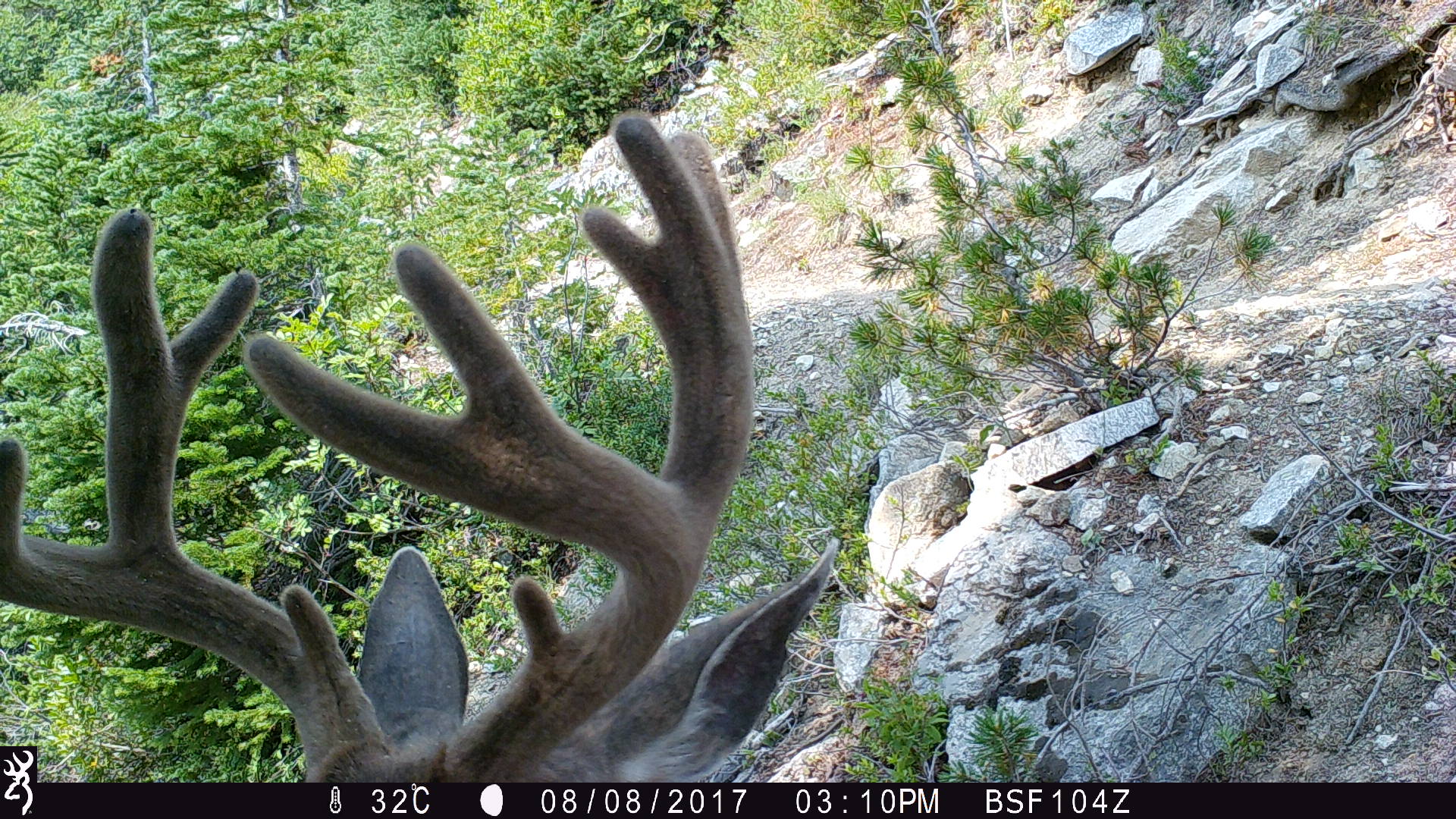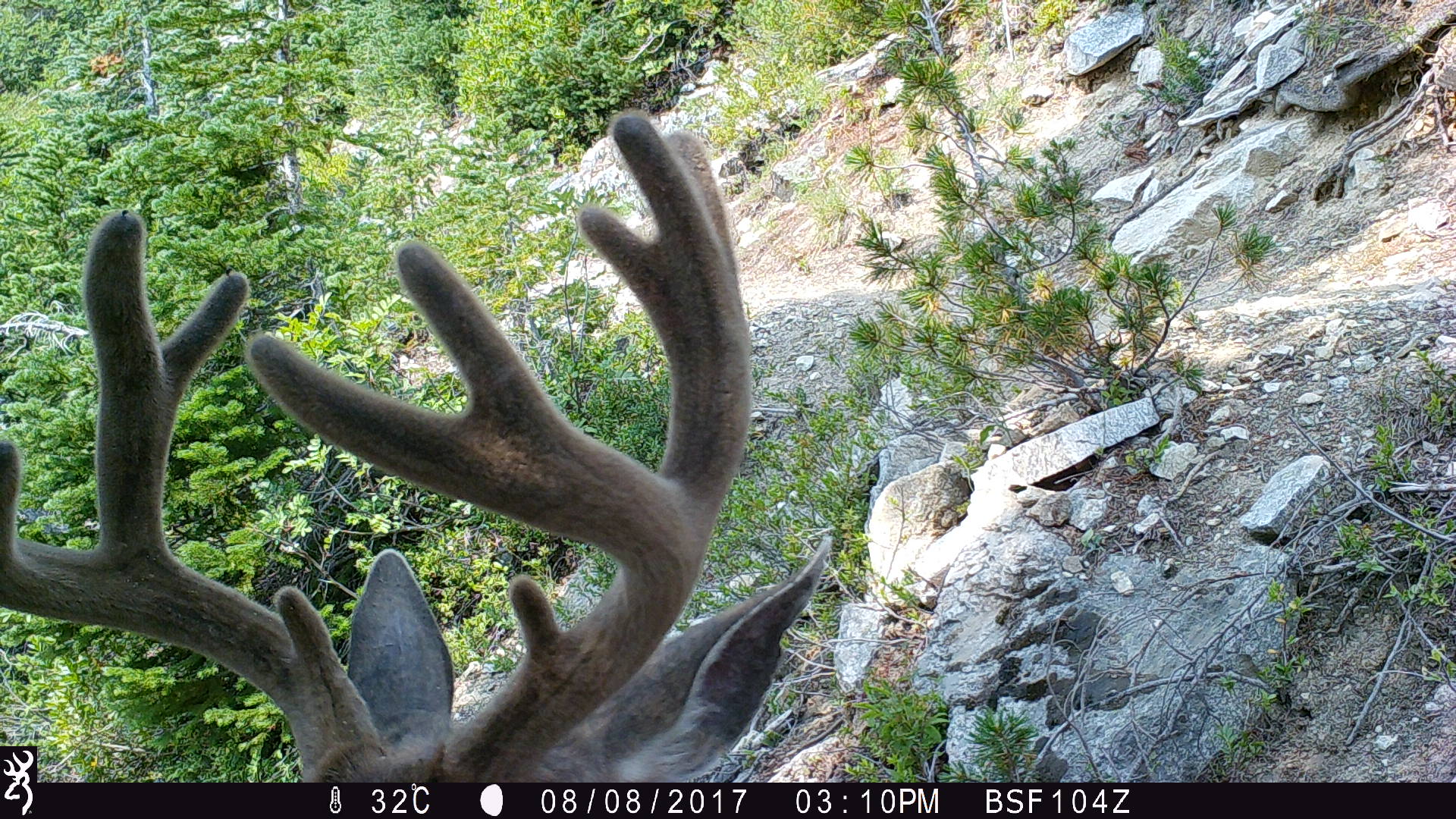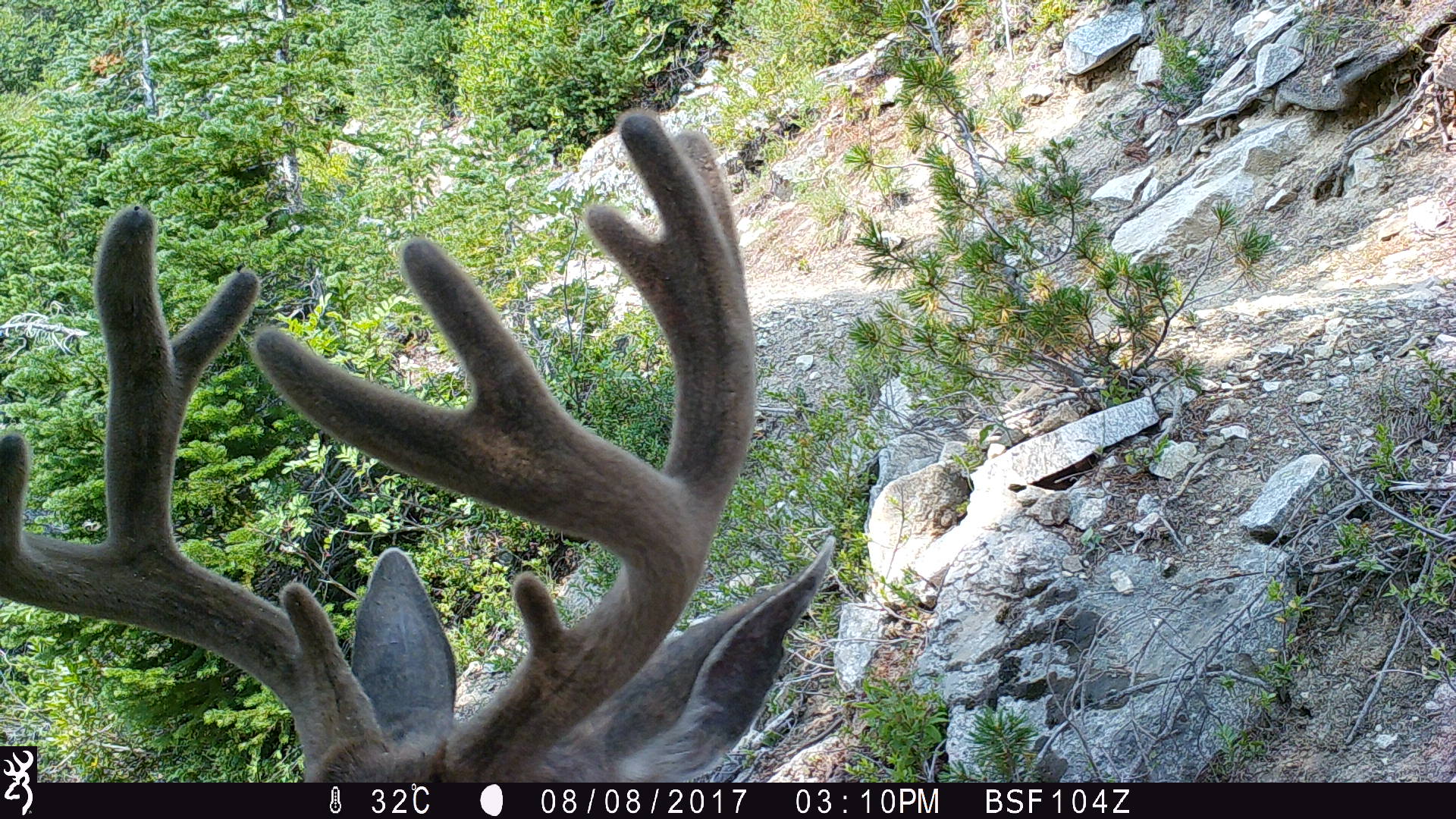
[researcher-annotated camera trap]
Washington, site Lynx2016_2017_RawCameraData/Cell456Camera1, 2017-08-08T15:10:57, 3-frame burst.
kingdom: Animalia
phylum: Chordata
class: Mammalia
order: Artiodactyla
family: Cervidae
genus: Odocoileus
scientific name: Odocoileus hemionus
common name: mule deer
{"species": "Odocoileus hemionus (mule deer)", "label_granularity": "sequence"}